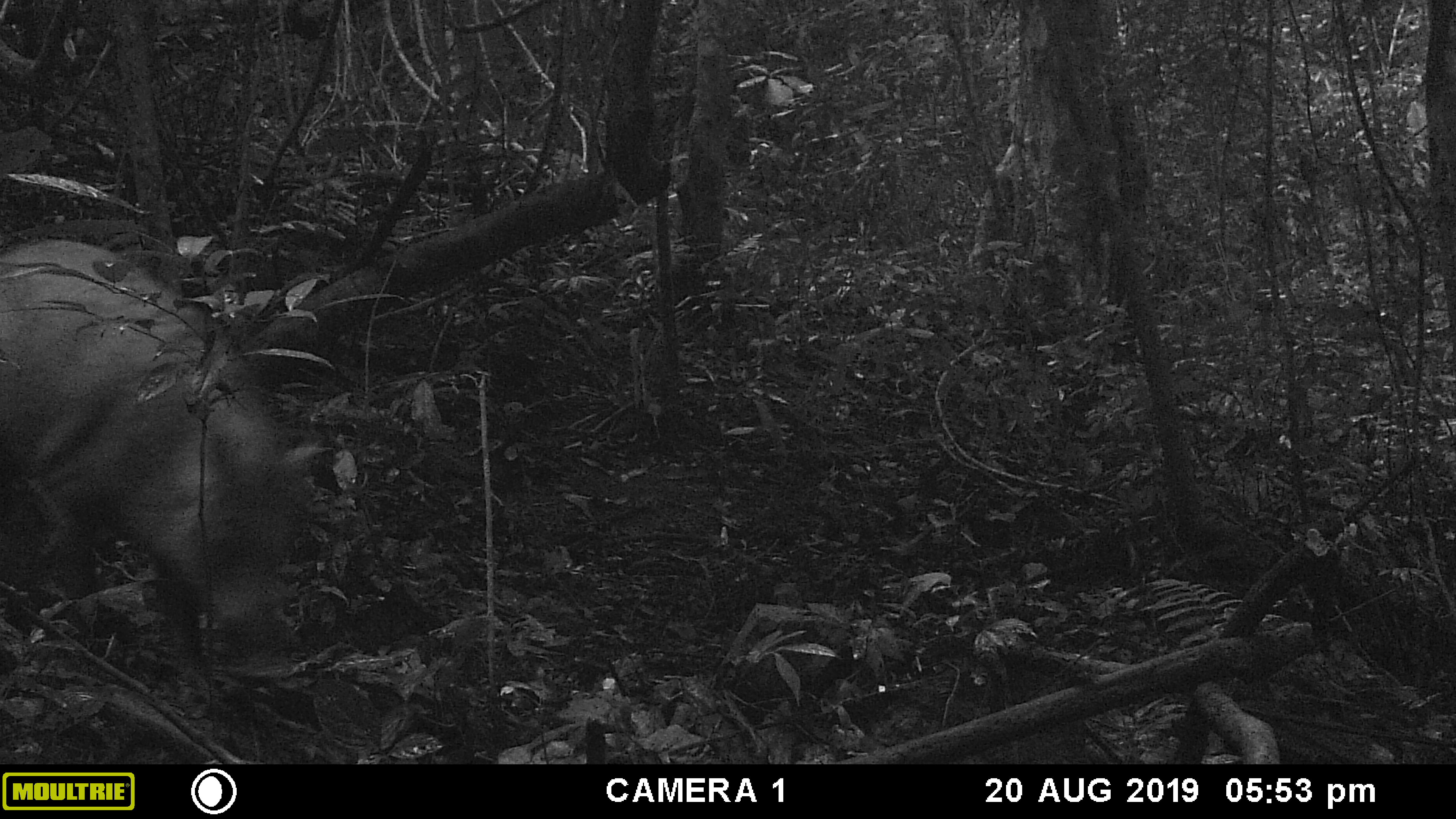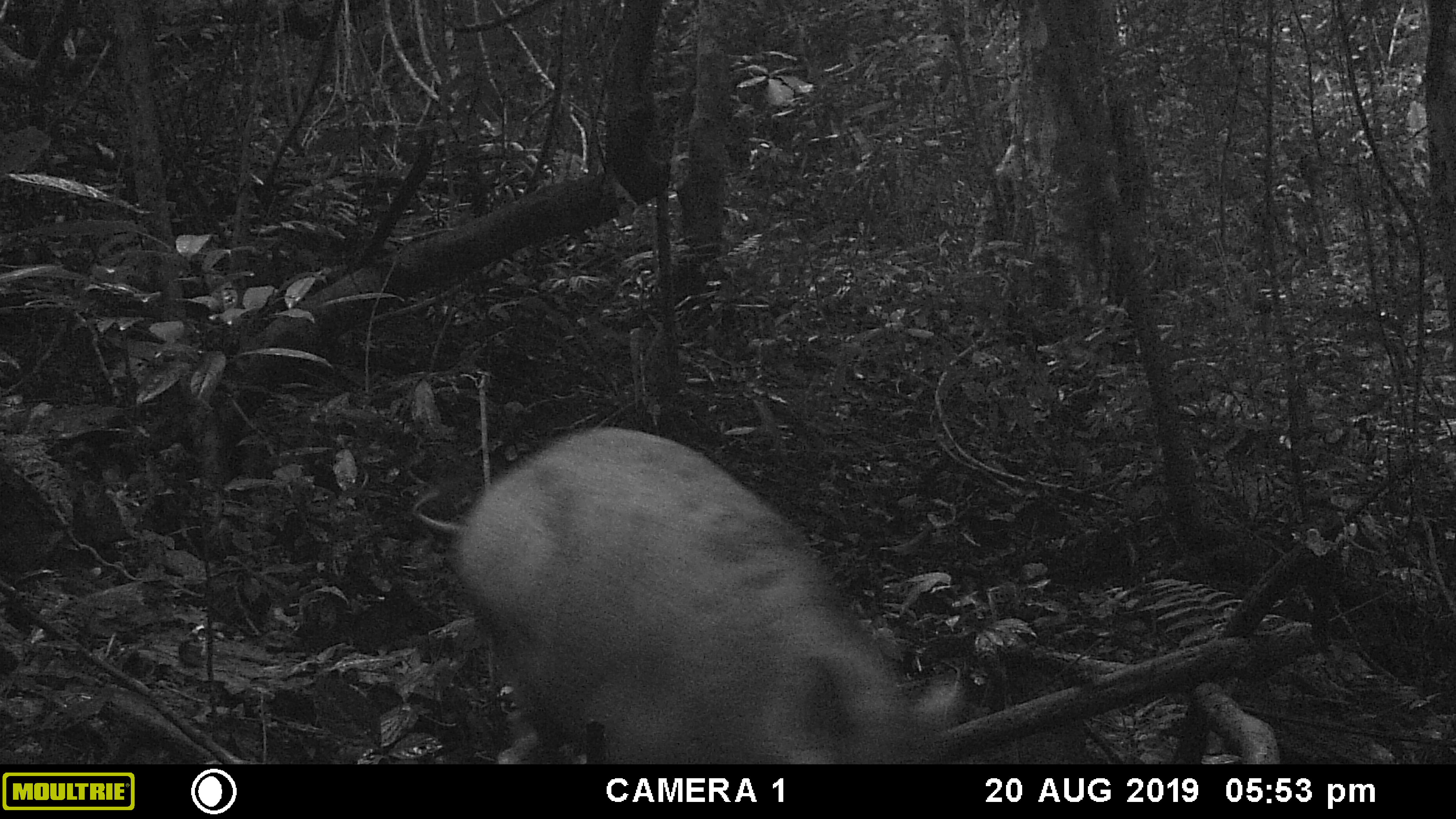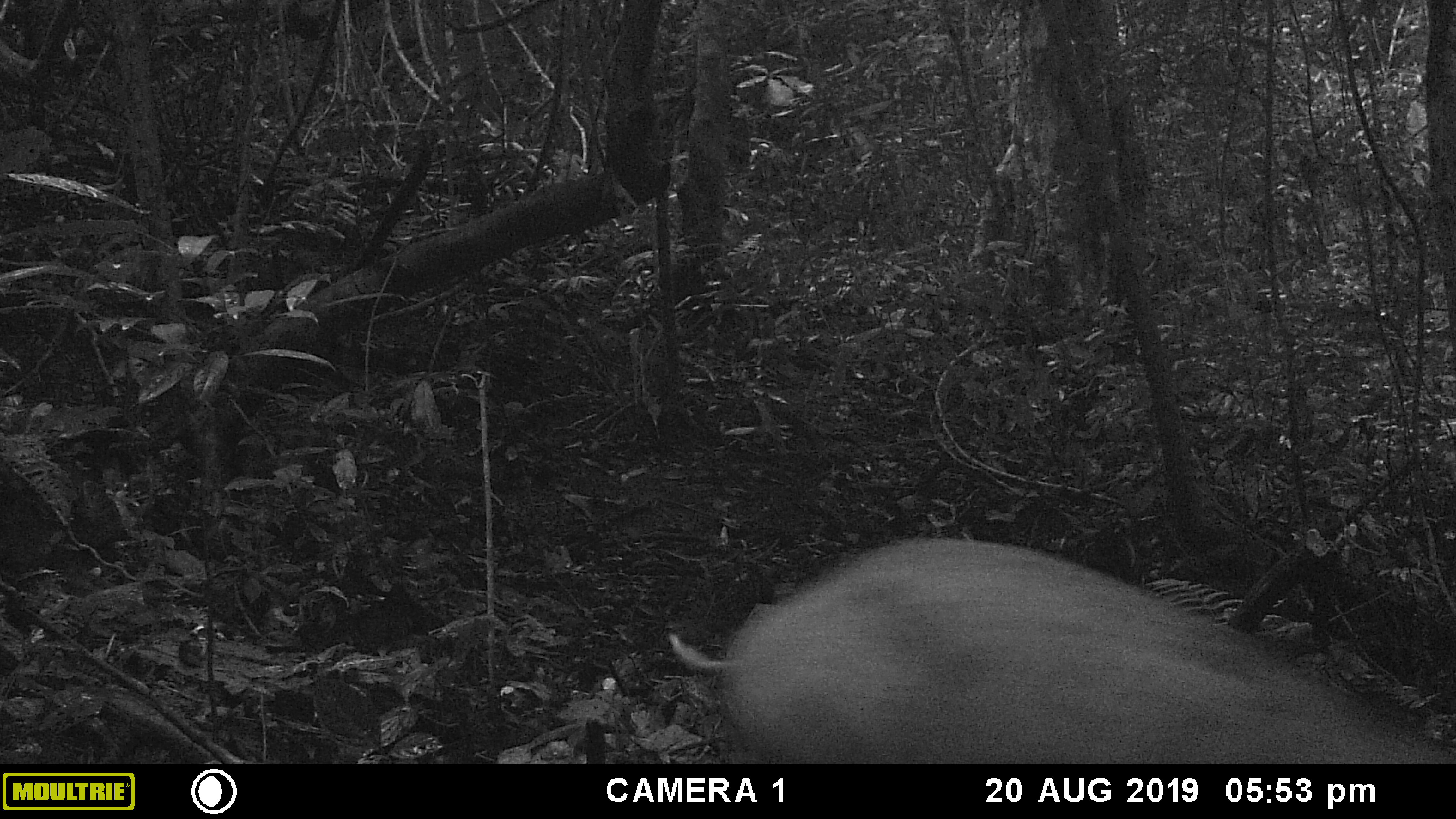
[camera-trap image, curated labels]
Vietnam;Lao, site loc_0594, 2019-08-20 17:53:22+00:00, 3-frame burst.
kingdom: Animalia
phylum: Chordata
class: Mammalia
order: Artiodactyla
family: Suidae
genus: Sus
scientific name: Sus scrofa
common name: eurasian wild pig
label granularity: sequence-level